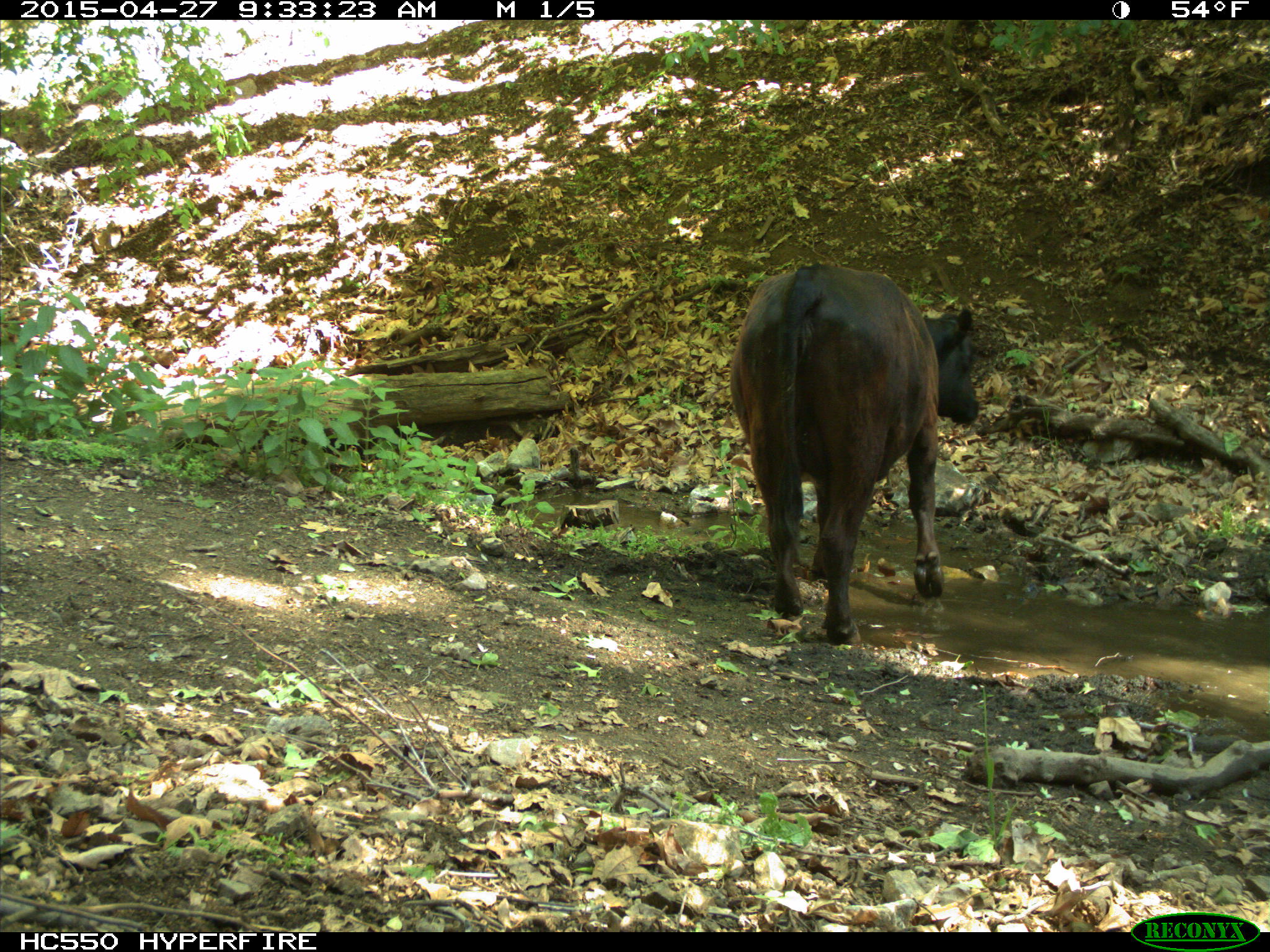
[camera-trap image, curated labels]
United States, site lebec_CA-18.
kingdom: Animalia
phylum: Chordata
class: Mammalia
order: Artiodactyla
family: Bovidae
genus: Bos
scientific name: Bos taurus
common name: domestic cow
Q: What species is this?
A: Bos taurus (domestic cow).